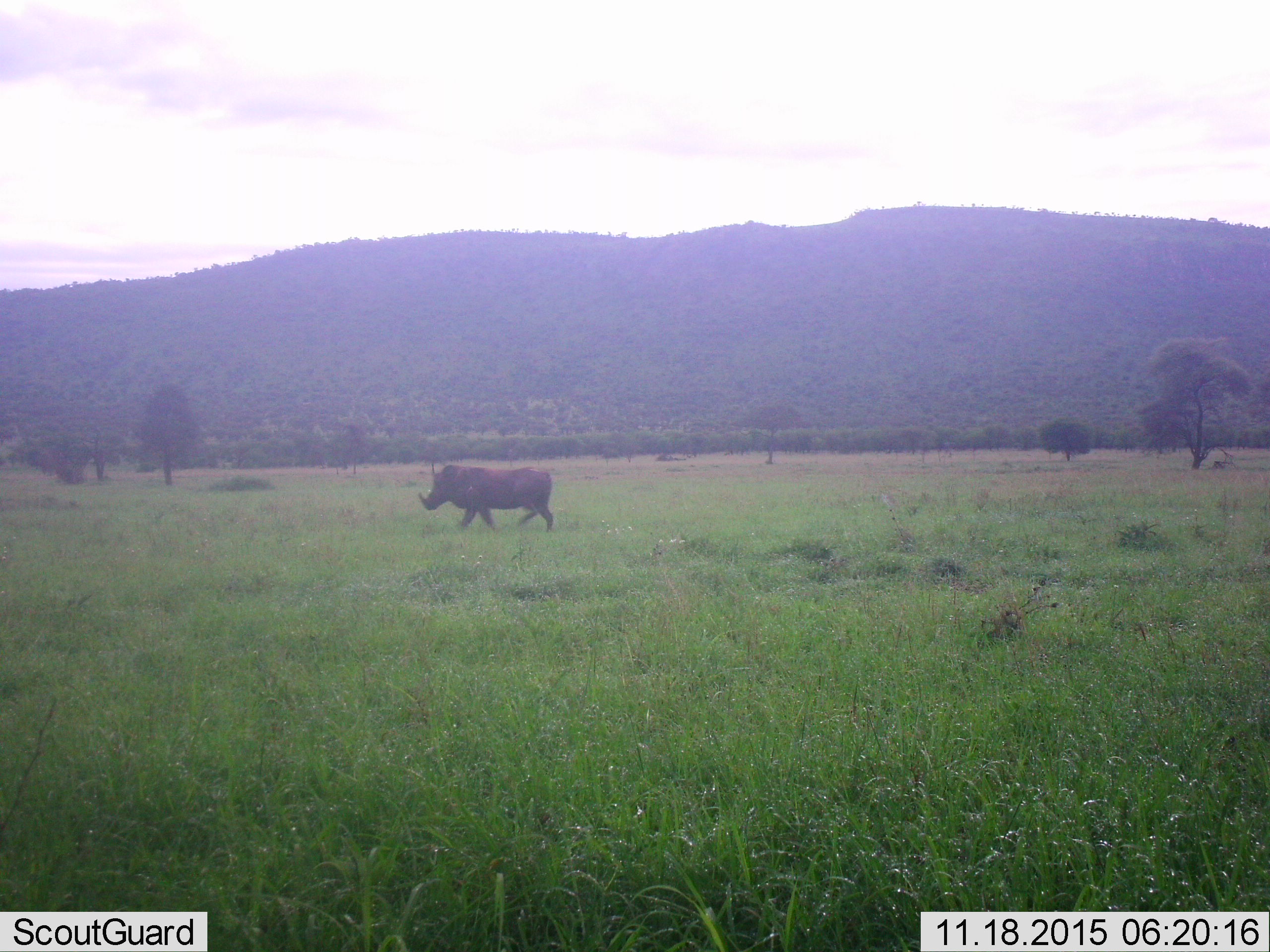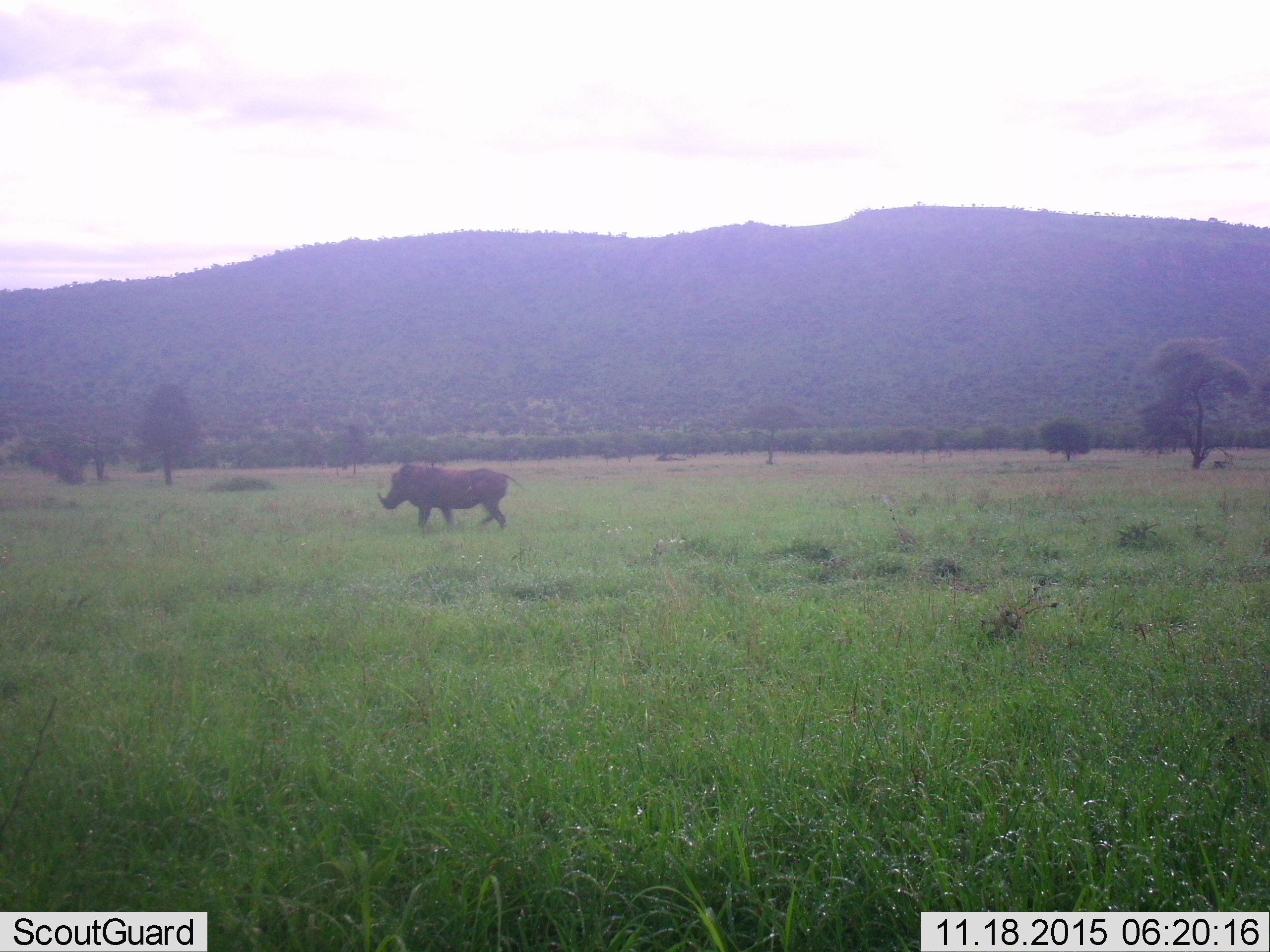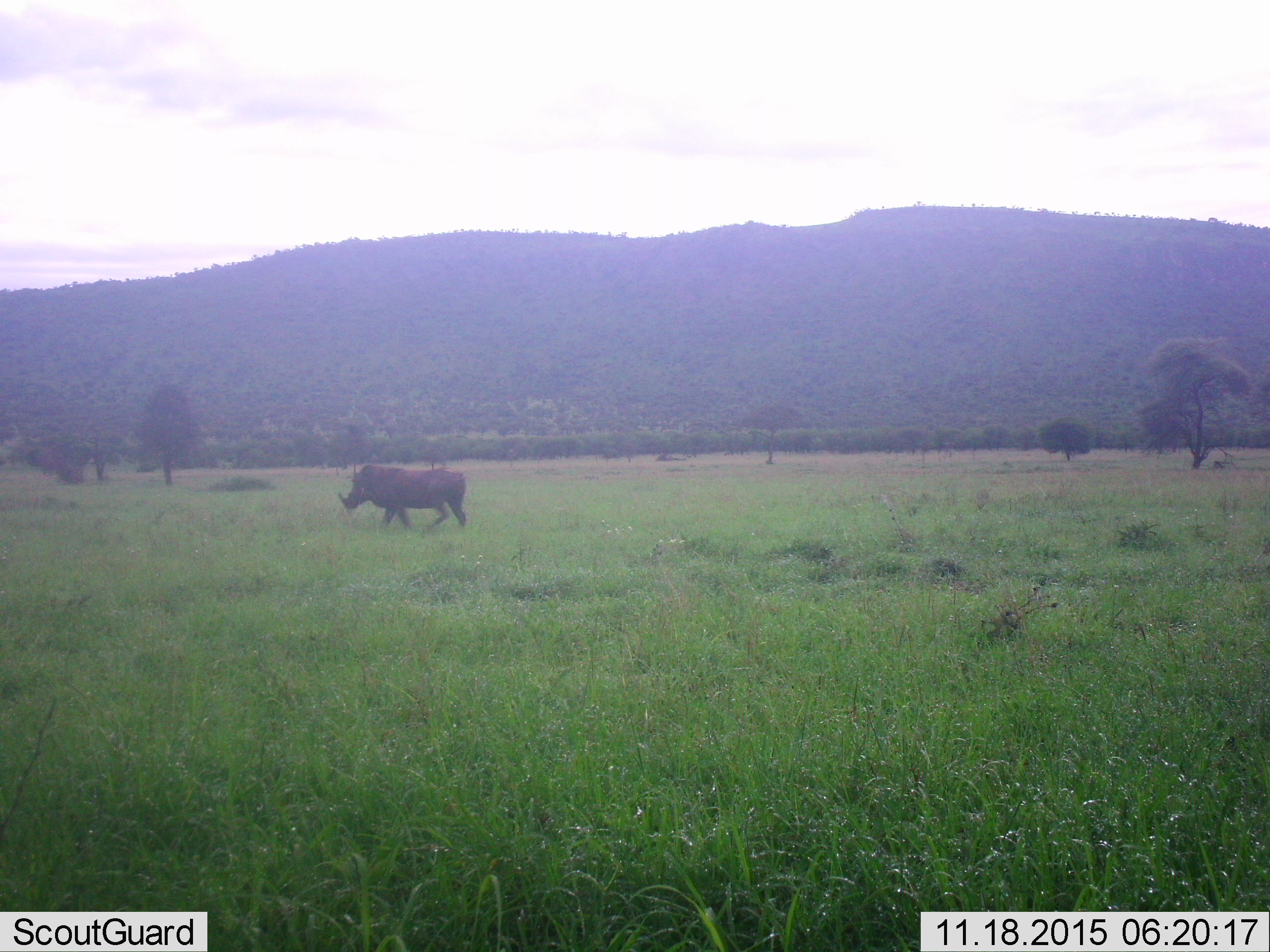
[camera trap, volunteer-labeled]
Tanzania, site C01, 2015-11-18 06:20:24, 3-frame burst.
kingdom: Animalia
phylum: Chordata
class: Mammalia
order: Artiodactyla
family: Suidae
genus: Phacochoerus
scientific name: Phacochoerus africanus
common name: warthog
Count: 1.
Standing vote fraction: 0%.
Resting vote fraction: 0%.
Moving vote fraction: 100%.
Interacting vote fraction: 0%.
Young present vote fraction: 0%.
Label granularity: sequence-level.